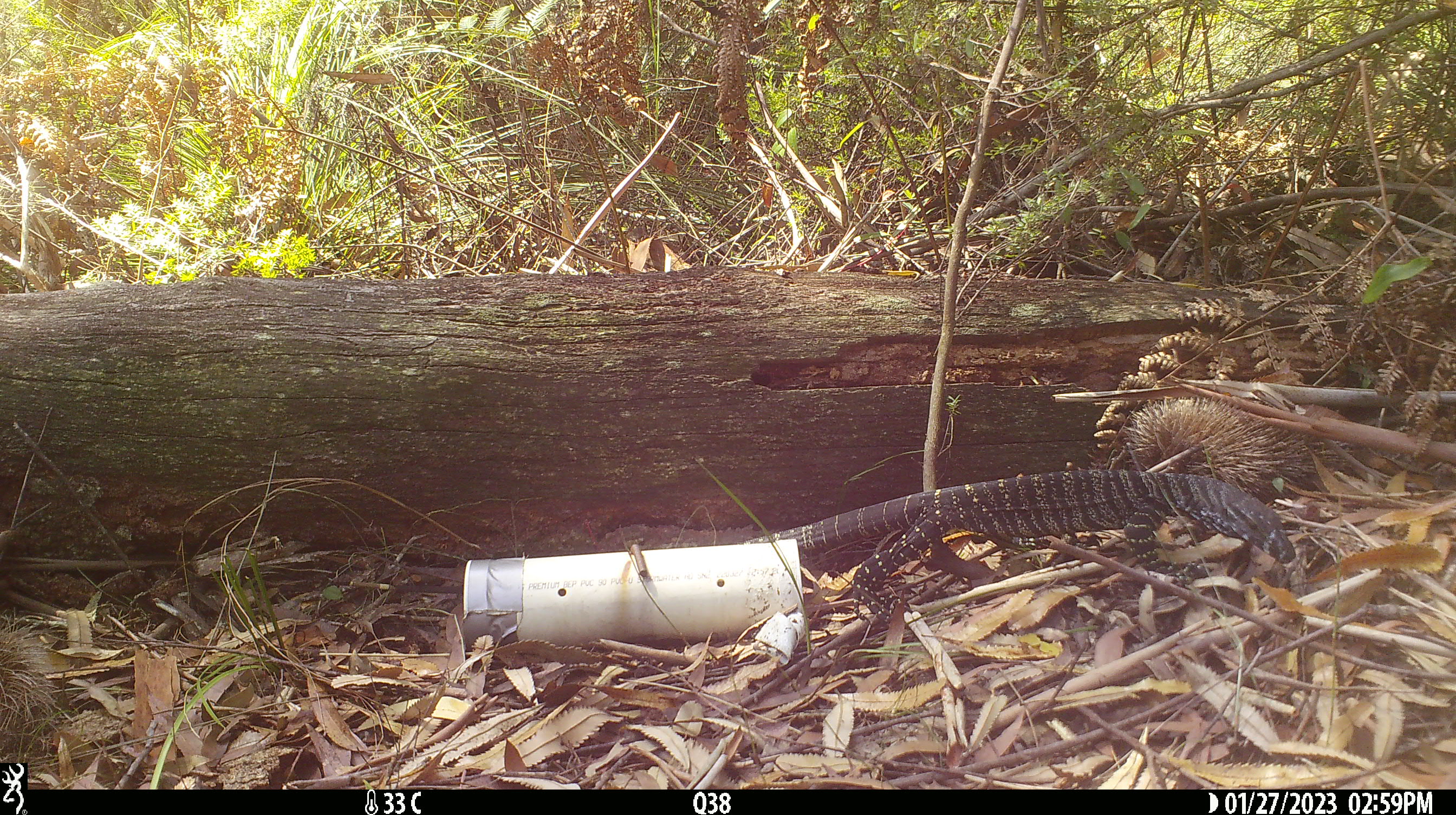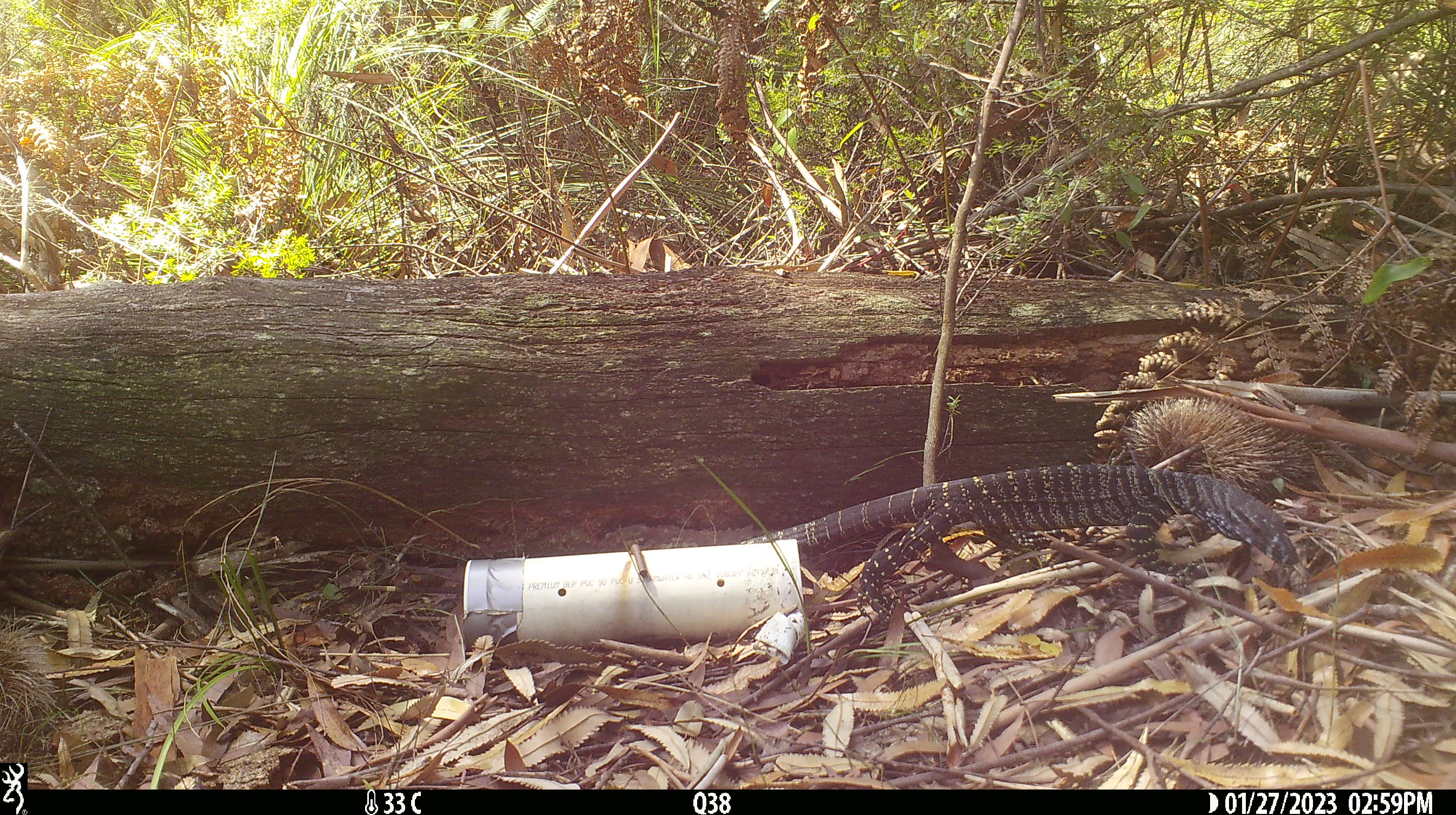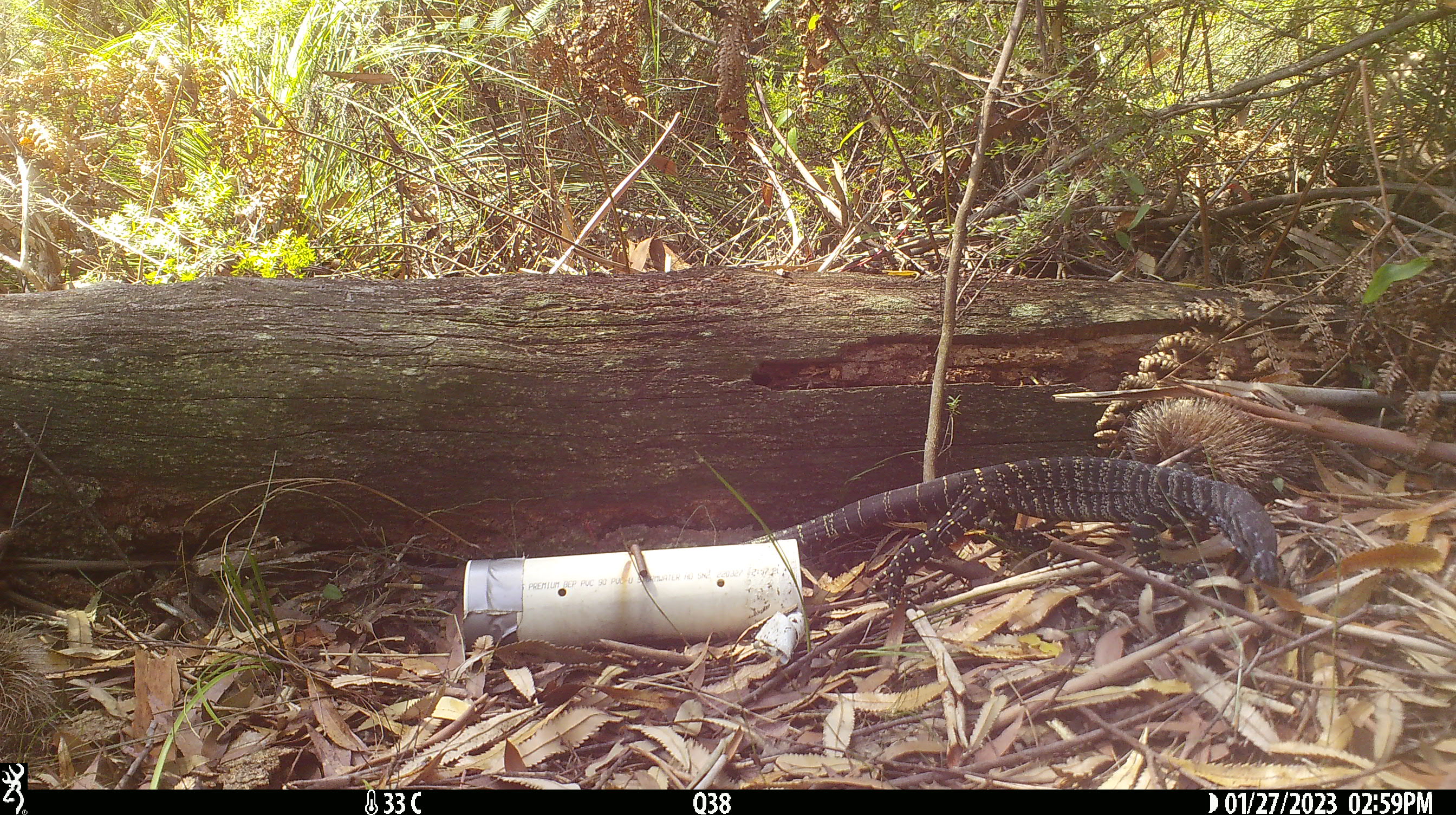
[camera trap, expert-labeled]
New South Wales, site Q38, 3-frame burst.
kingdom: Animalia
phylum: Chordata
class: Reptilia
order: Squamata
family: Varanidae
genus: Varanus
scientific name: Varanus varius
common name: lace monitor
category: goanna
Goanna (lace monitor) (Varanus varius).